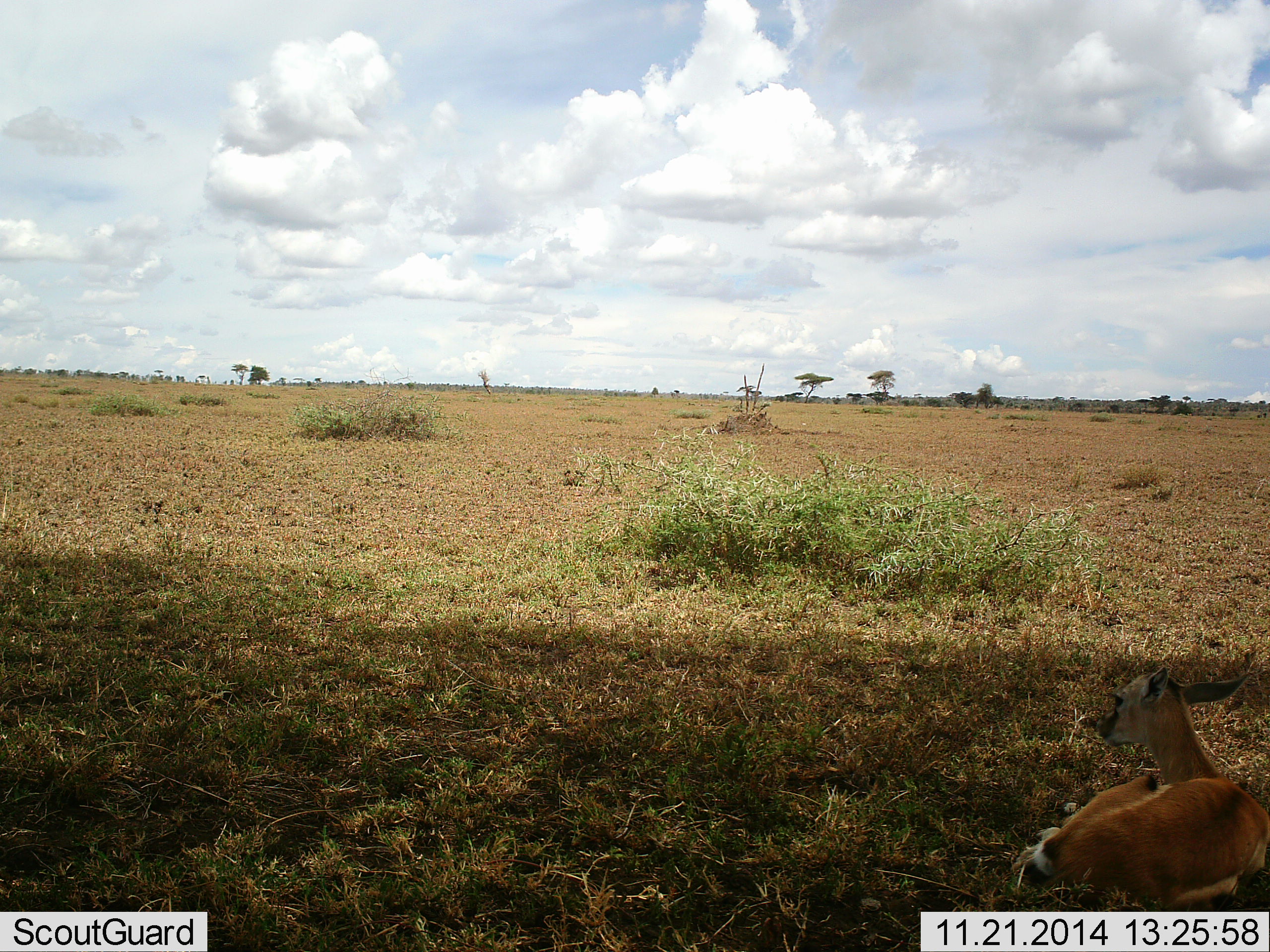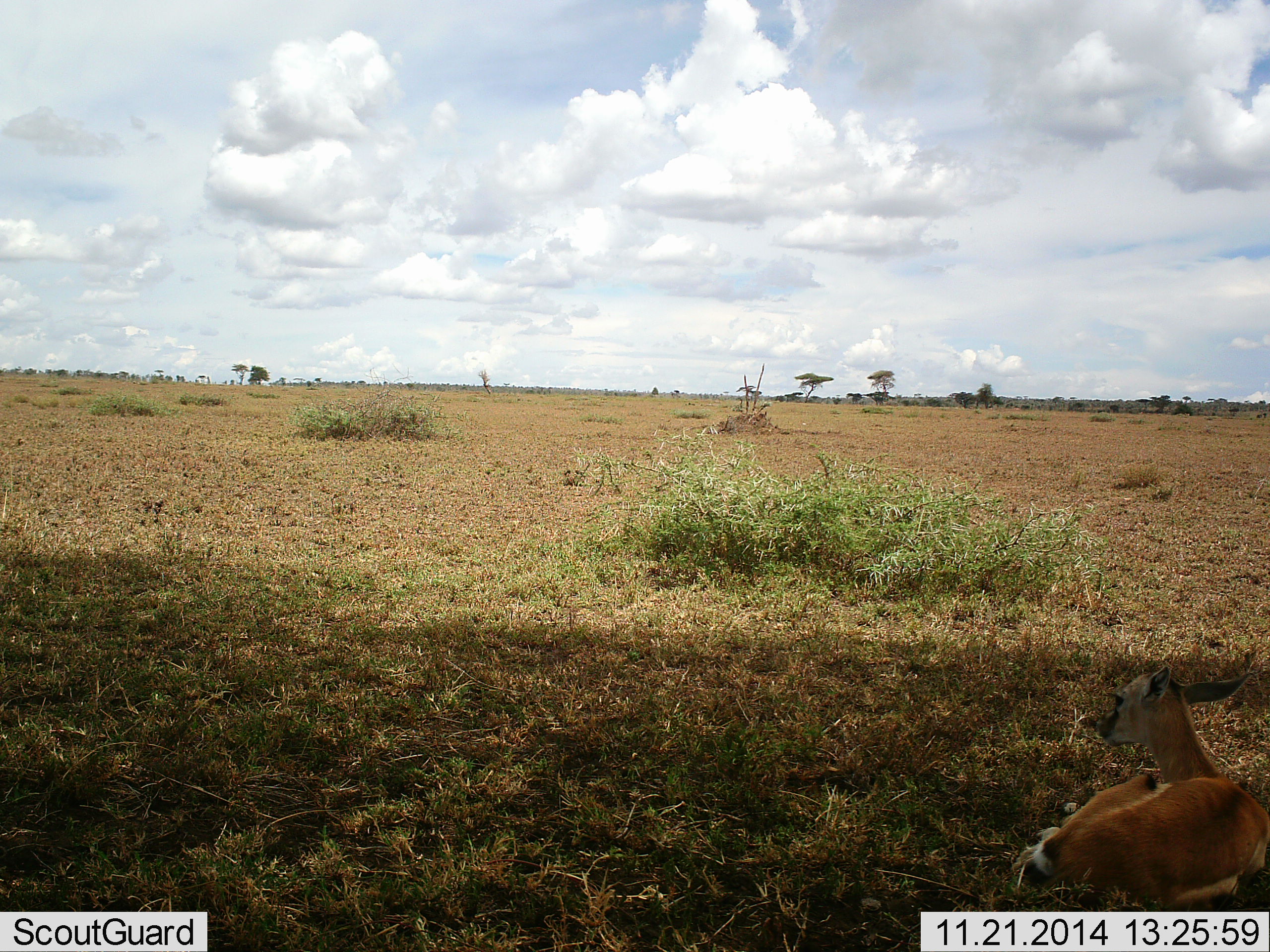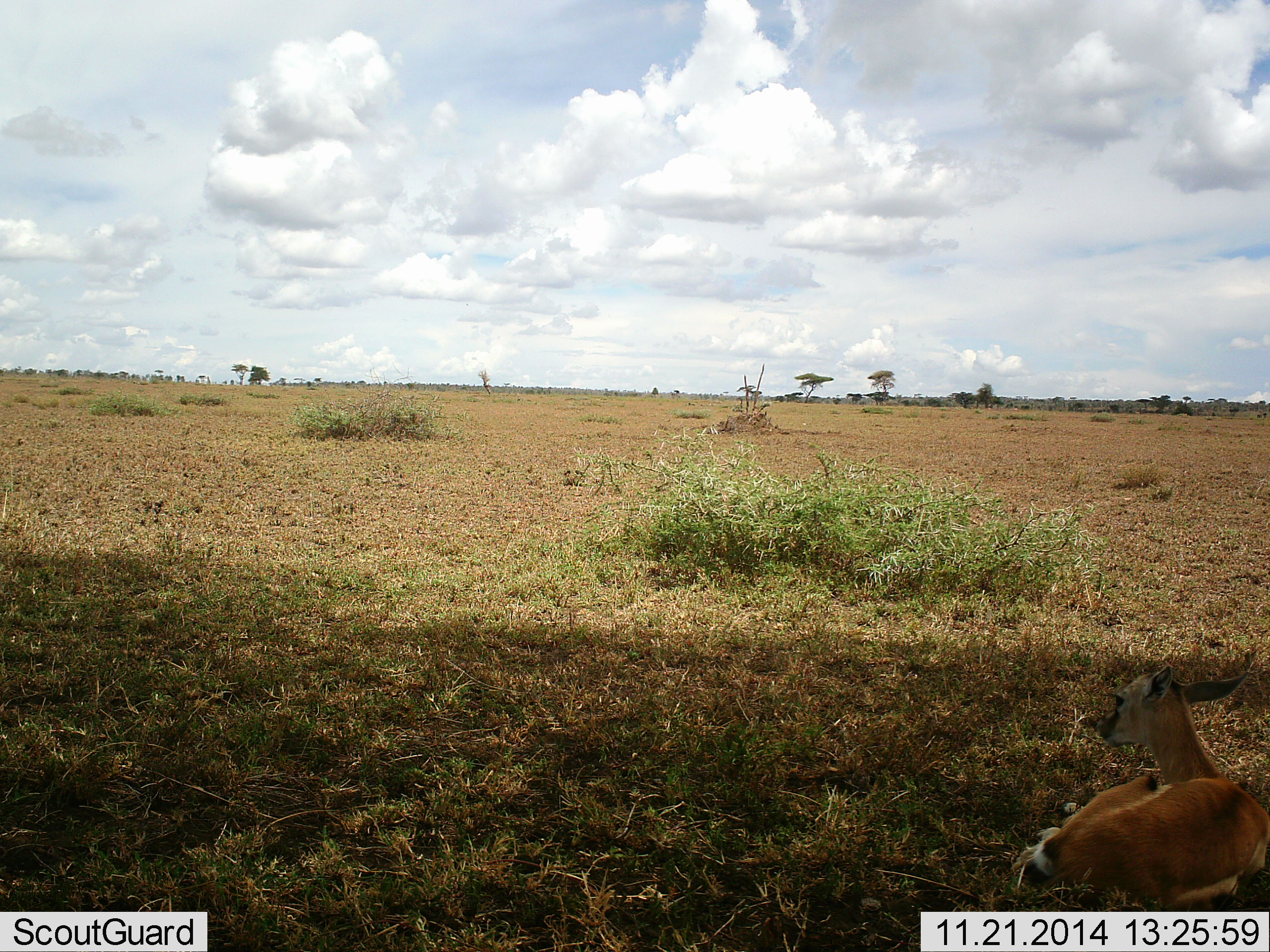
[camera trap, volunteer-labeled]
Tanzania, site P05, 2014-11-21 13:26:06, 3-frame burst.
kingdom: Animalia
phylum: Chordata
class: Mammalia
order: Artiodactyla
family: Bovidae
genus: Eudorcas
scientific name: Eudorcas thomsonii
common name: thomson's gazelle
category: gazellethomsons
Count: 1.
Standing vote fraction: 0%.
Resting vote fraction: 100%.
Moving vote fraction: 0%.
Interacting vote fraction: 0%.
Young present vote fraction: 0%.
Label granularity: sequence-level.